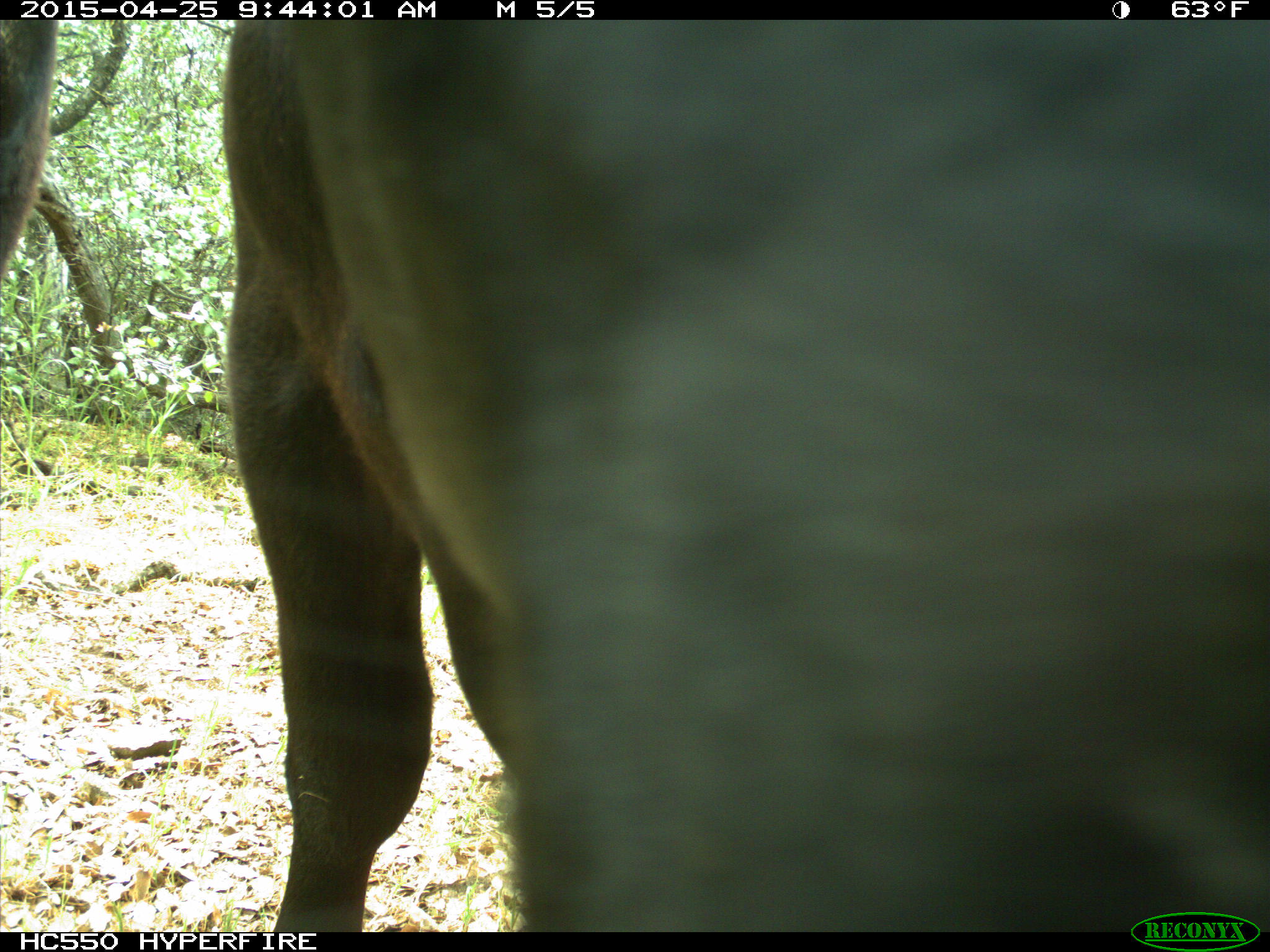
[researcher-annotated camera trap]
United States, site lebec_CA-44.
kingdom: Animalia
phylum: Chordata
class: Mammalia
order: Artiodactyla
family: Suidae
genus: Sus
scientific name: Sus scrofa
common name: wild boar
Sus scrofa (wild boar).